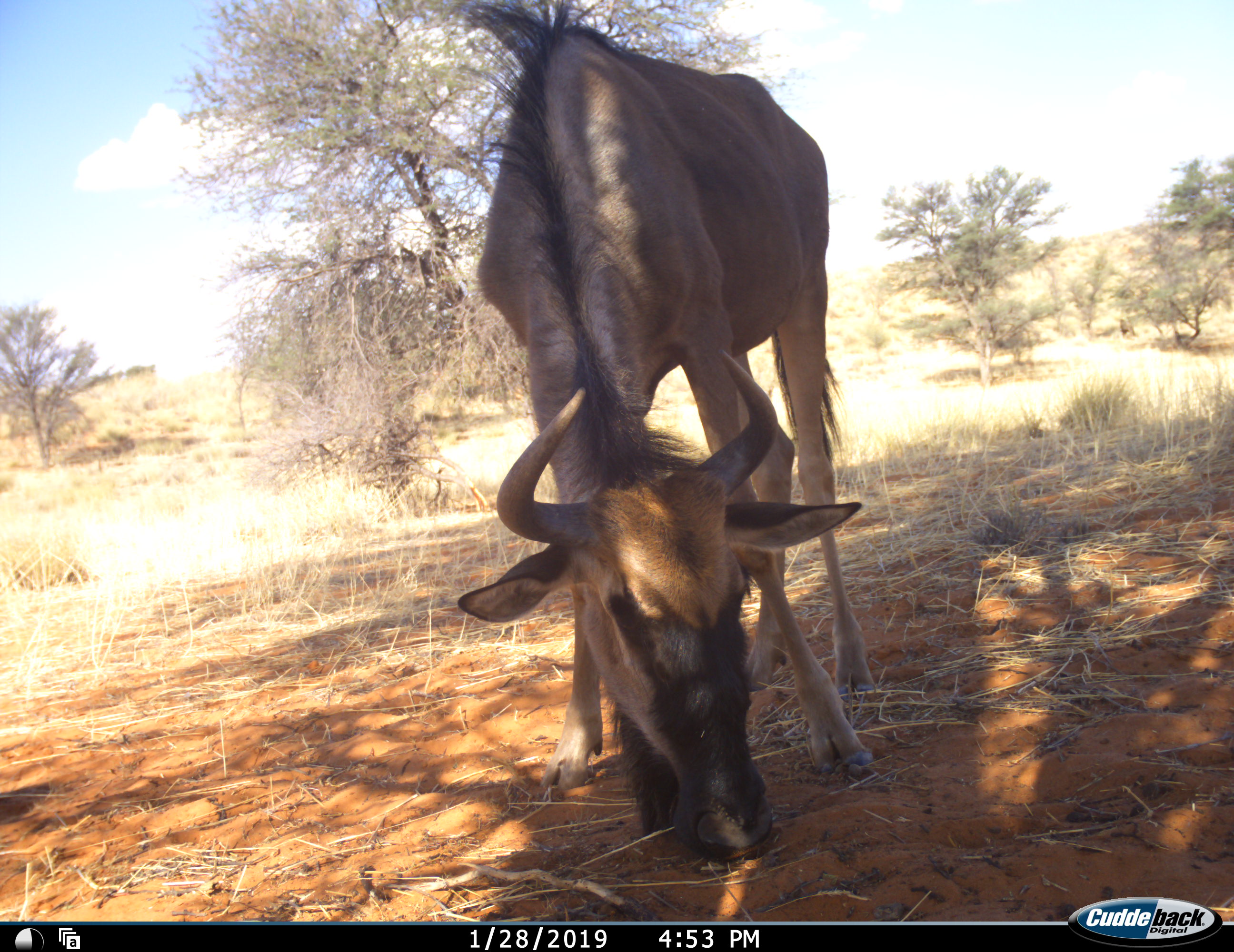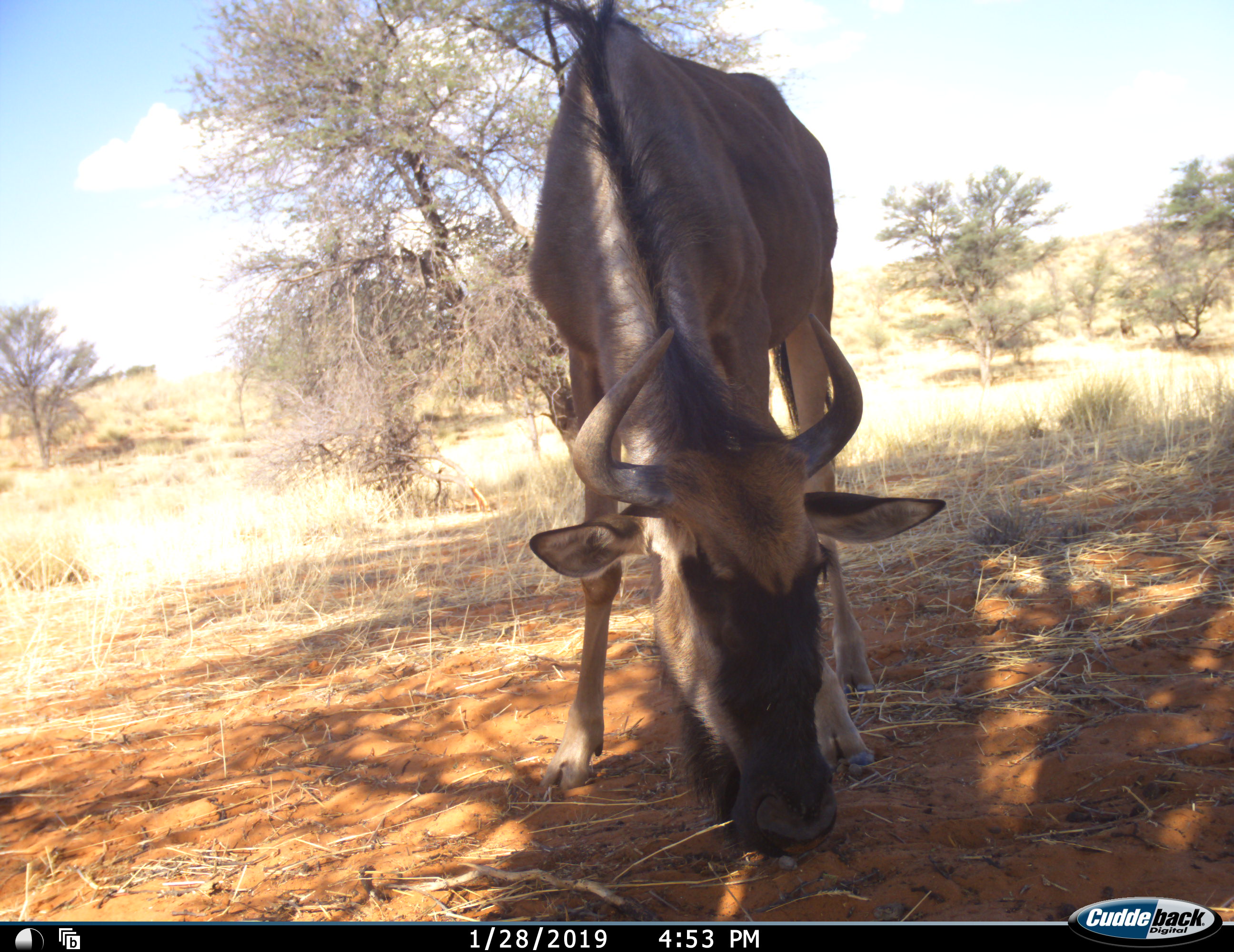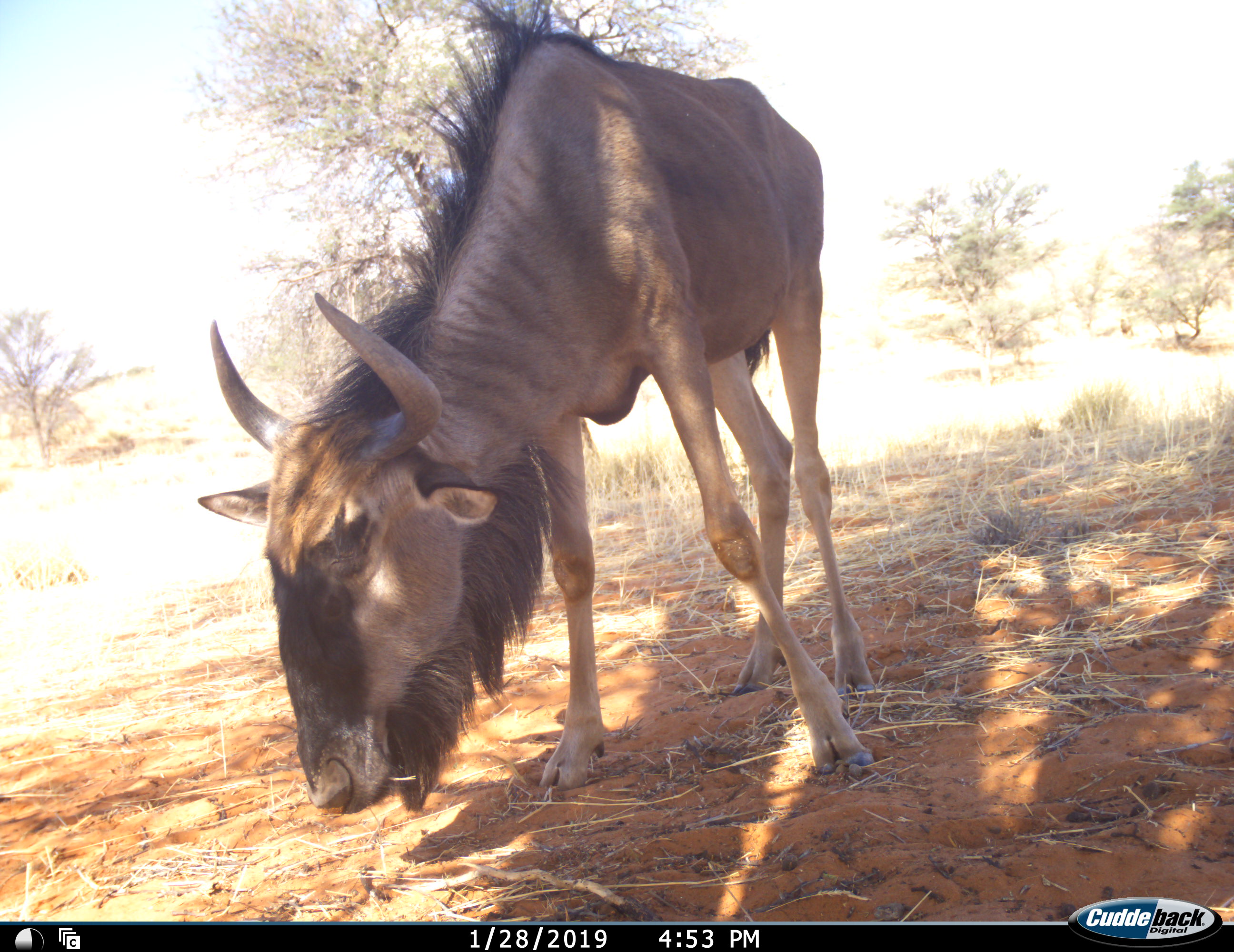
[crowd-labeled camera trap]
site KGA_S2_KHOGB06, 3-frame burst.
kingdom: Animalia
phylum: Chordata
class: Mammalia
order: Artiodactyla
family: Bovidae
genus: Connochaetes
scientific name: Connochaetes taurinus taurinus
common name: blue wildebeest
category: wildebeestblue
Wildebeestblue (blue wildebeest) (Connochaetes taurinus taurinus), count 1. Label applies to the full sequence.